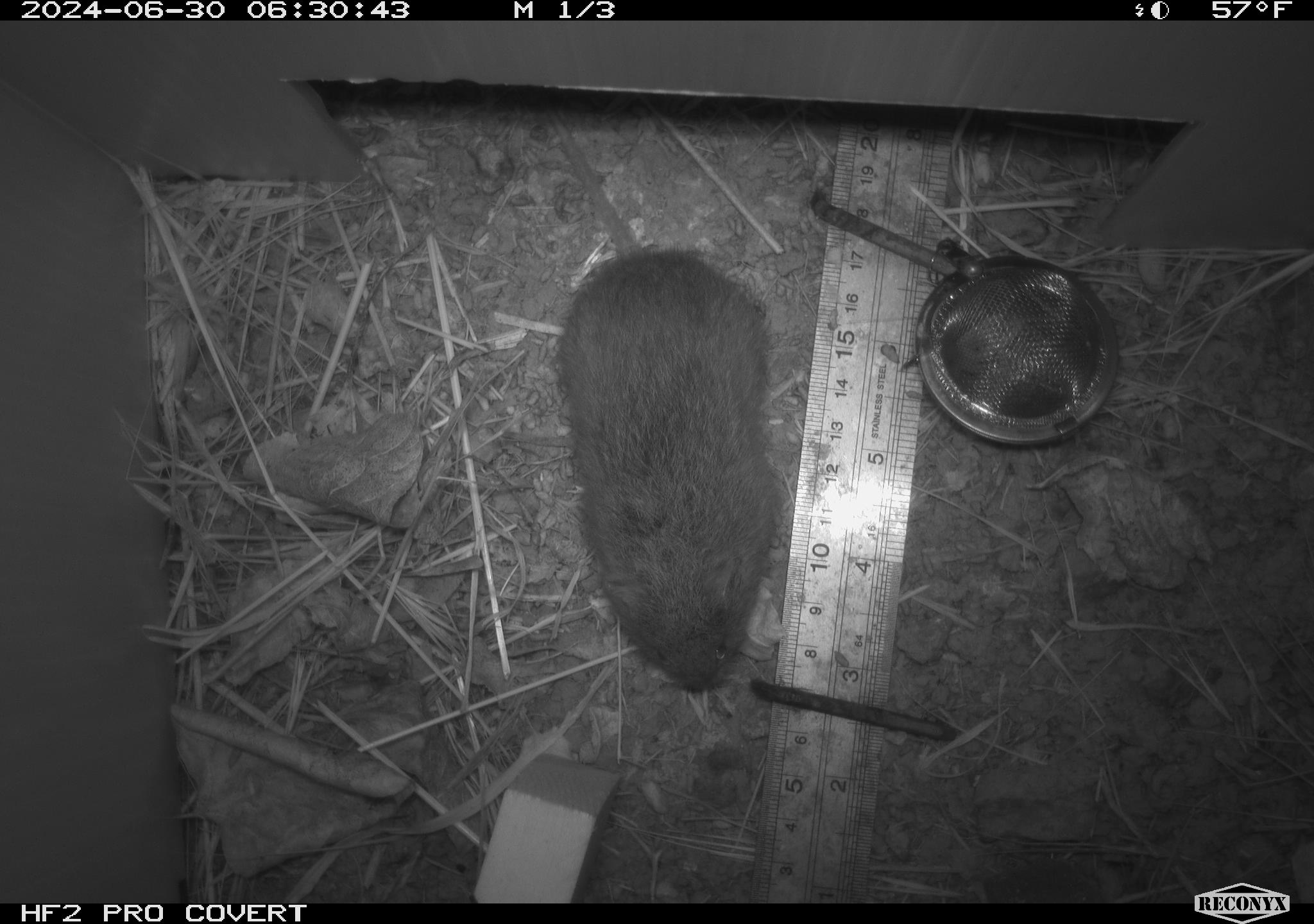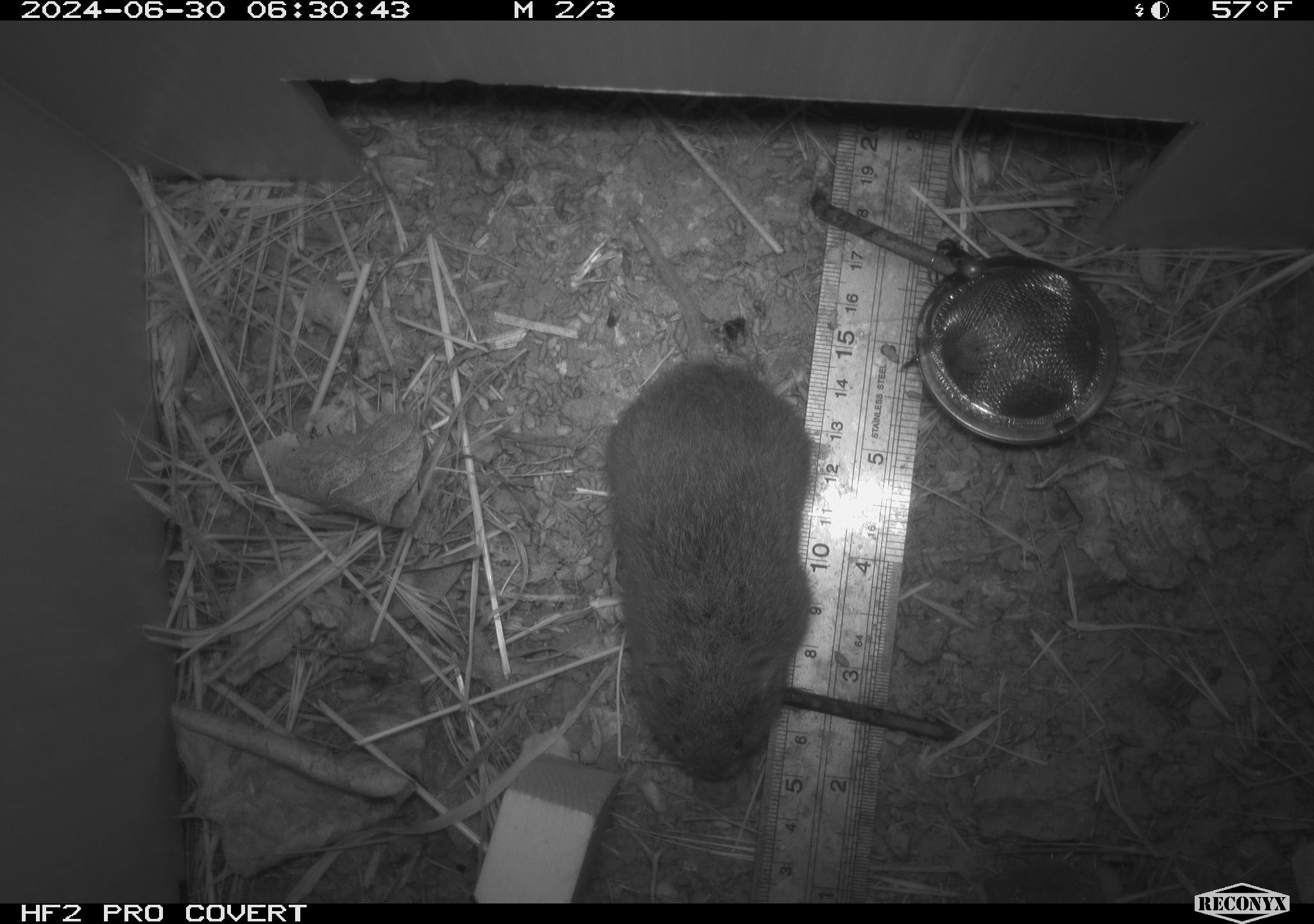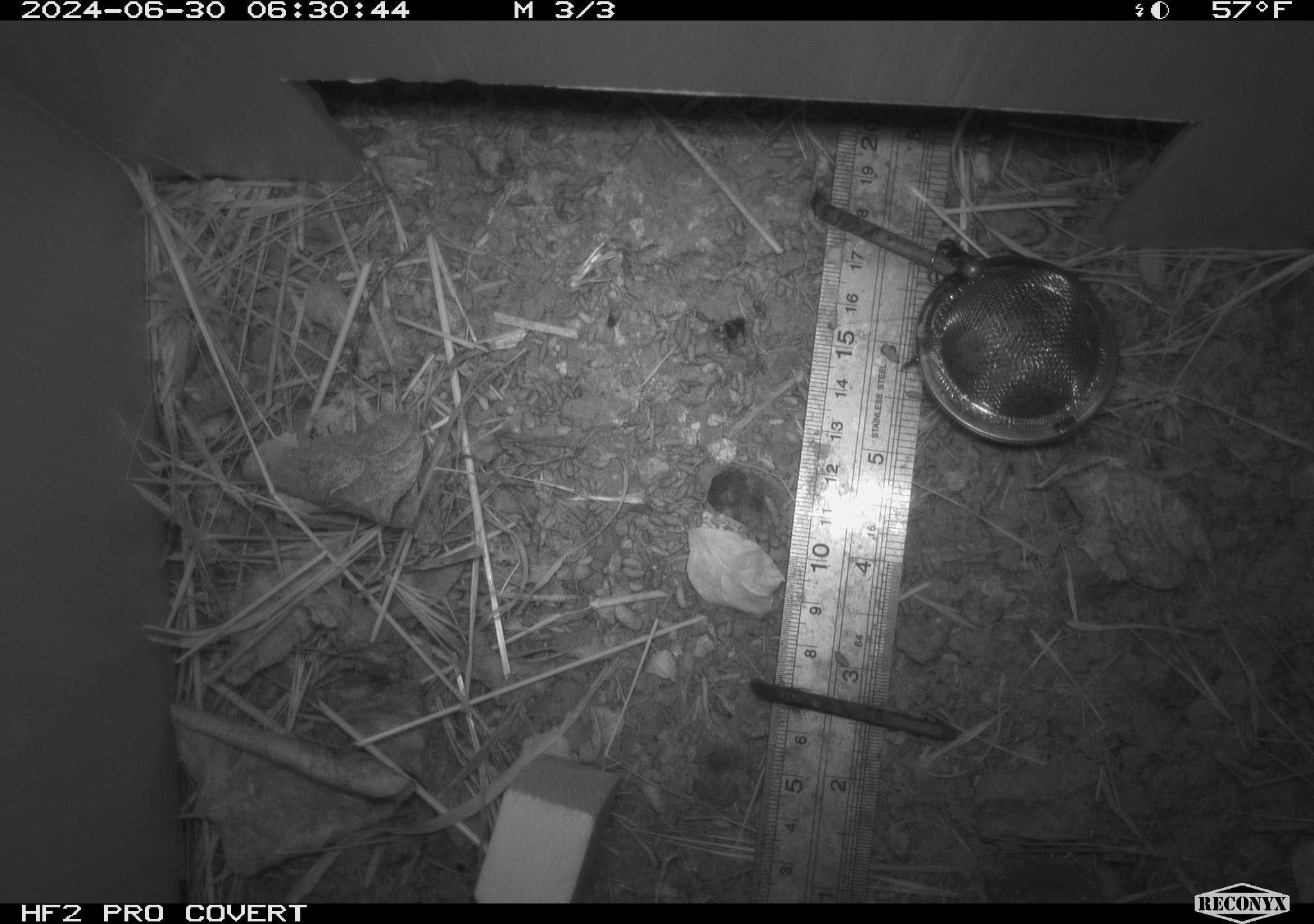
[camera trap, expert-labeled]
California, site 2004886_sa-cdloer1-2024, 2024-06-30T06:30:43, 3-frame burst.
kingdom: Animalia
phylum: Chordata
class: Mammalia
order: Rodentia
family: Cricetidae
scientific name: Arvicolinae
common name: voles, lemmings, and muskrats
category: arvicolinae subfamily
Arvicolinae subfamily (voles, lemmings, and muskrats) (Arvicolinae).